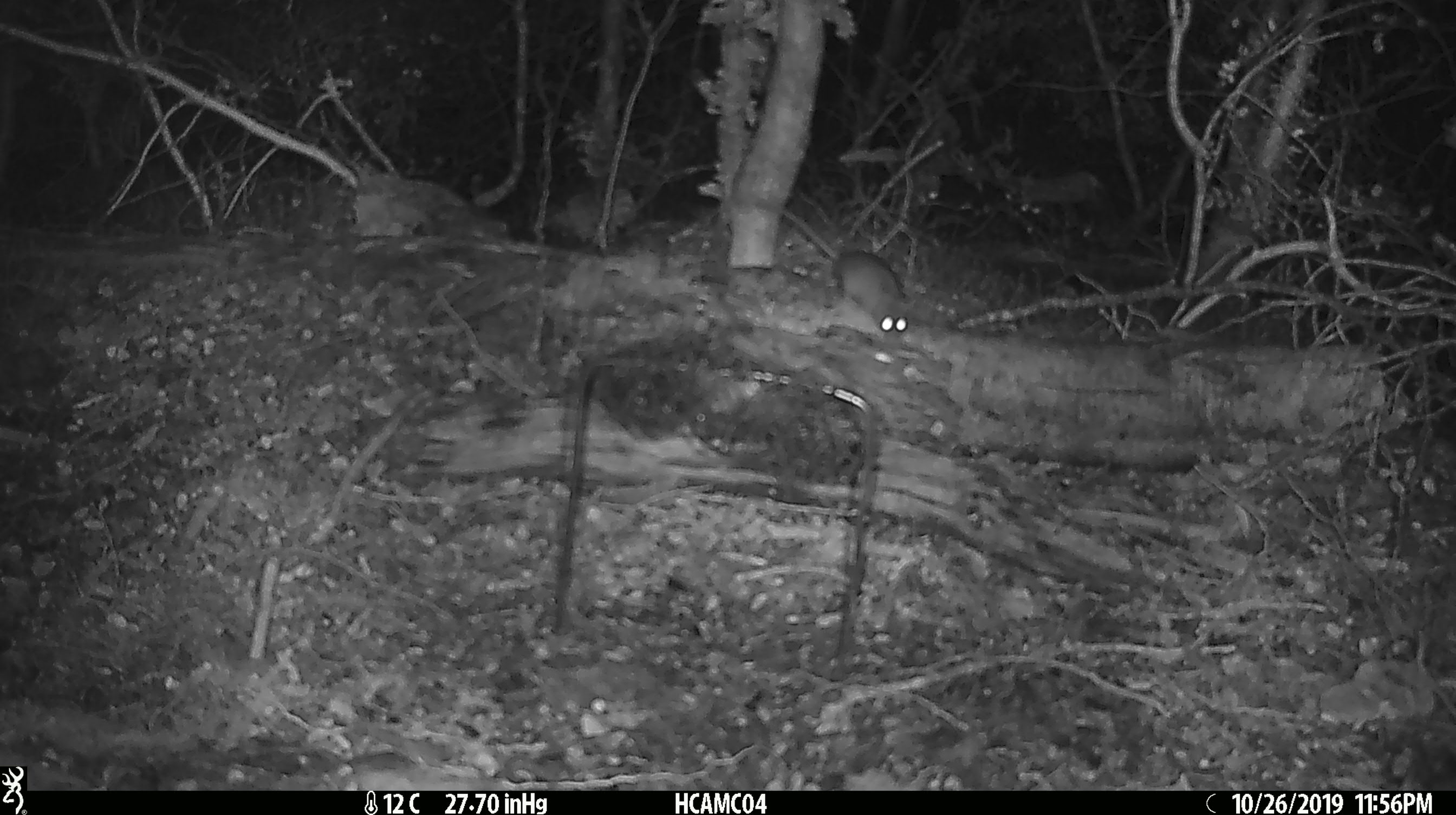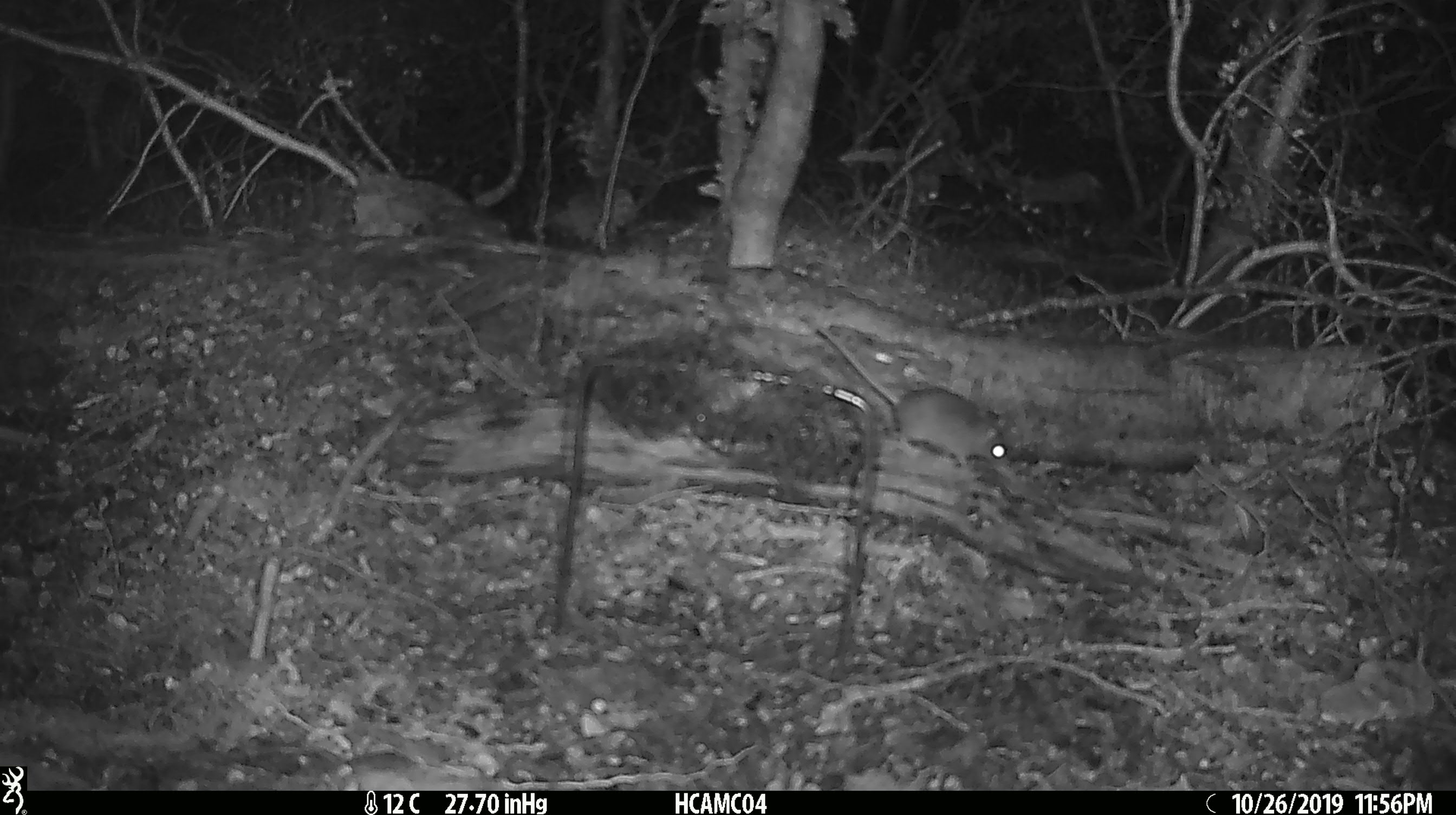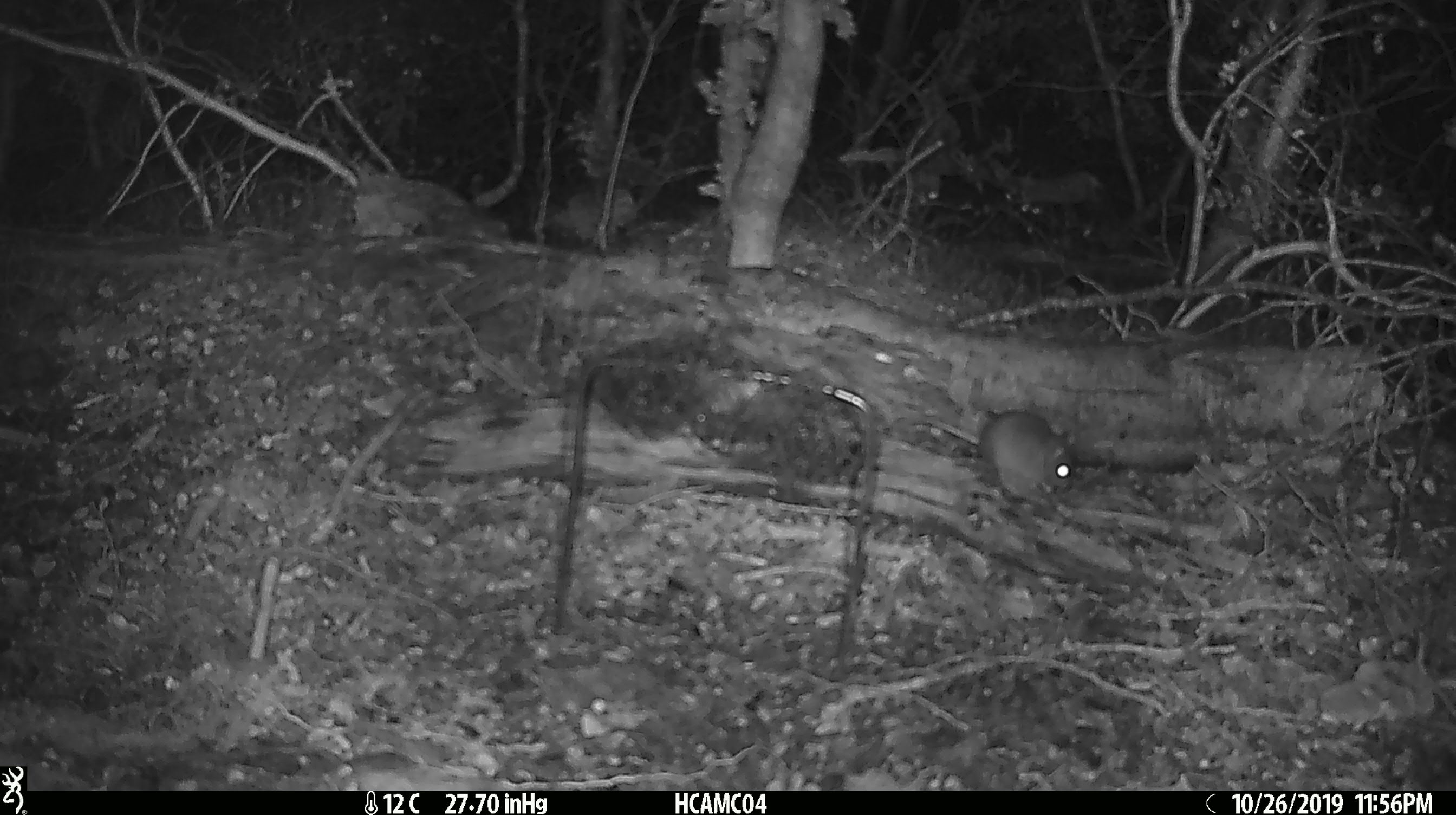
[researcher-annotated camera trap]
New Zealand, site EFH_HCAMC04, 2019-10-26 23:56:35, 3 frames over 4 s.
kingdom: Animalia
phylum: Chordata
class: Mammalia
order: Rodentia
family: Muridae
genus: Mus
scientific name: Mus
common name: mouse